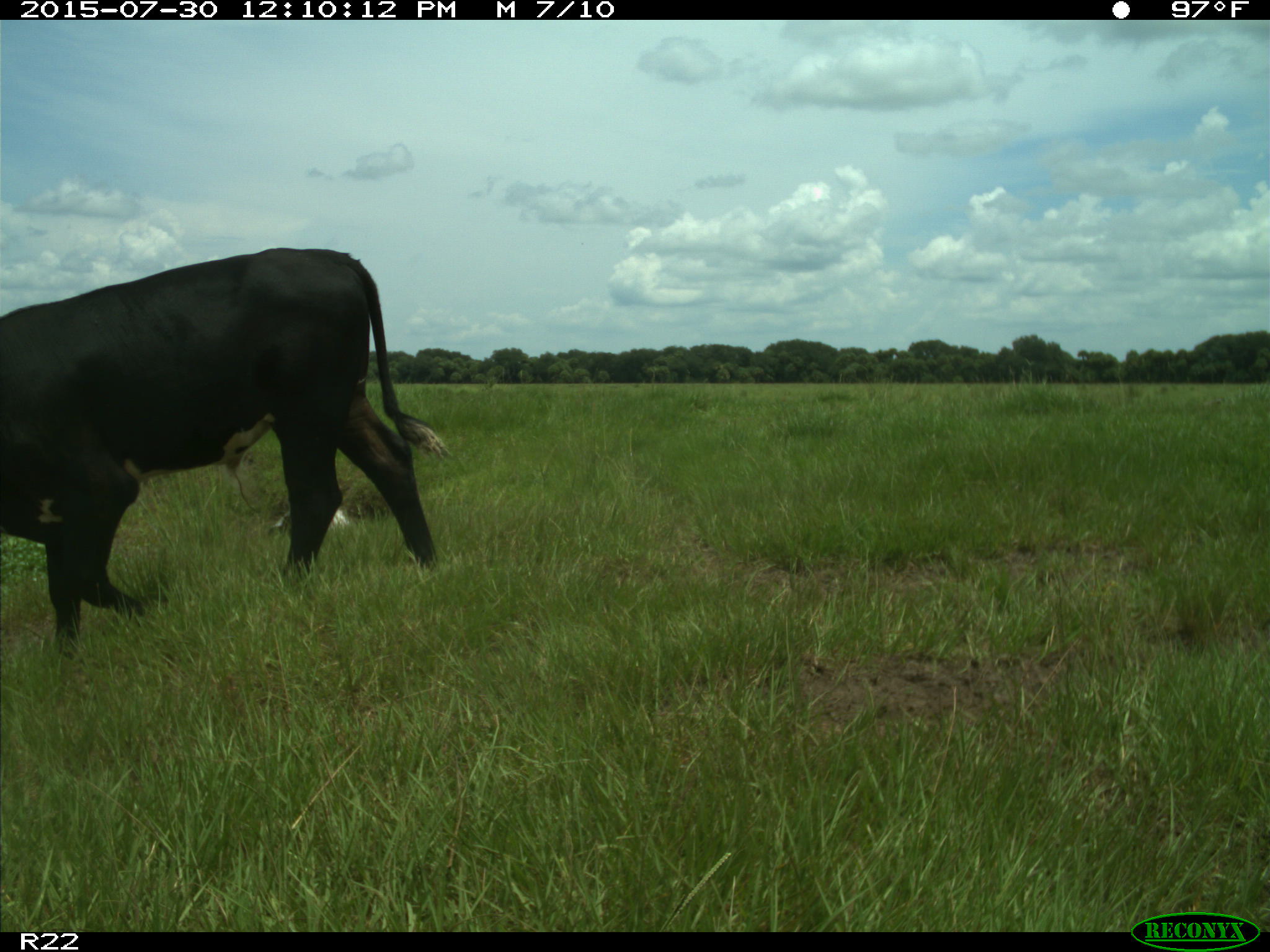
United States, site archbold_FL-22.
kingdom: Animalia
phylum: Chordata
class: Mammalia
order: Artiodactyla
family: Bovidae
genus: Bos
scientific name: Bos taurus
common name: domestic cow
Bos taurus (domestic cow).